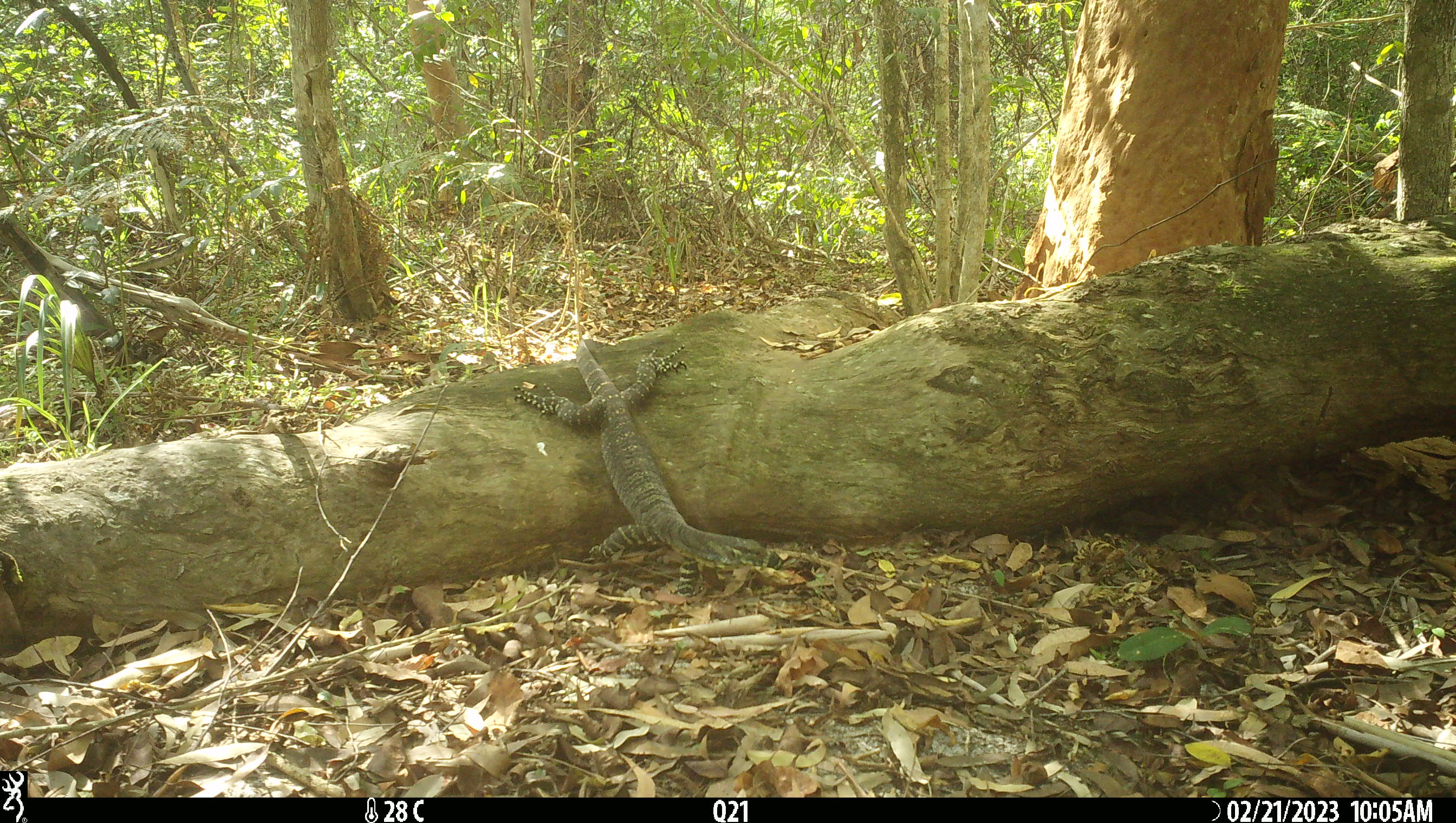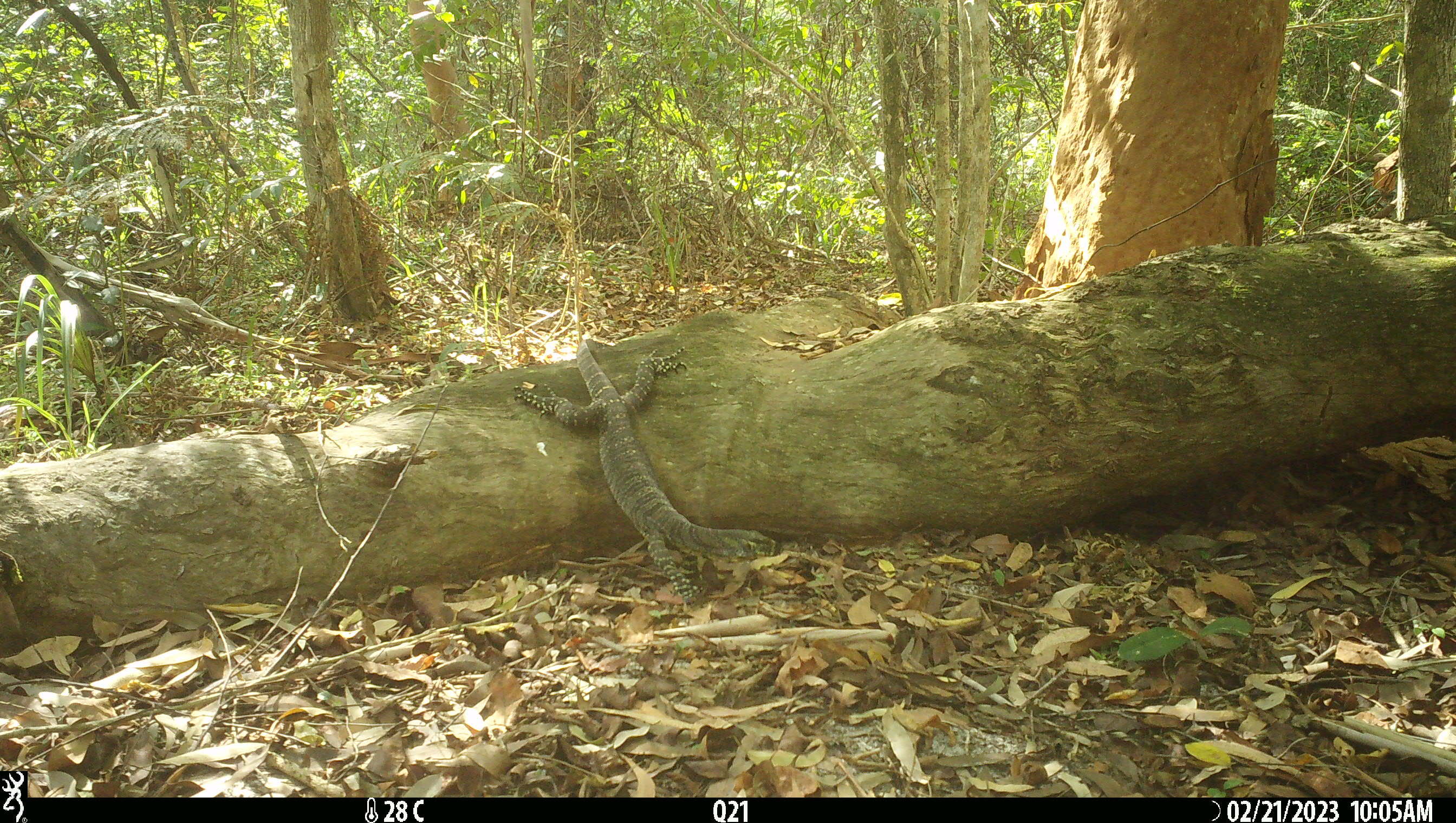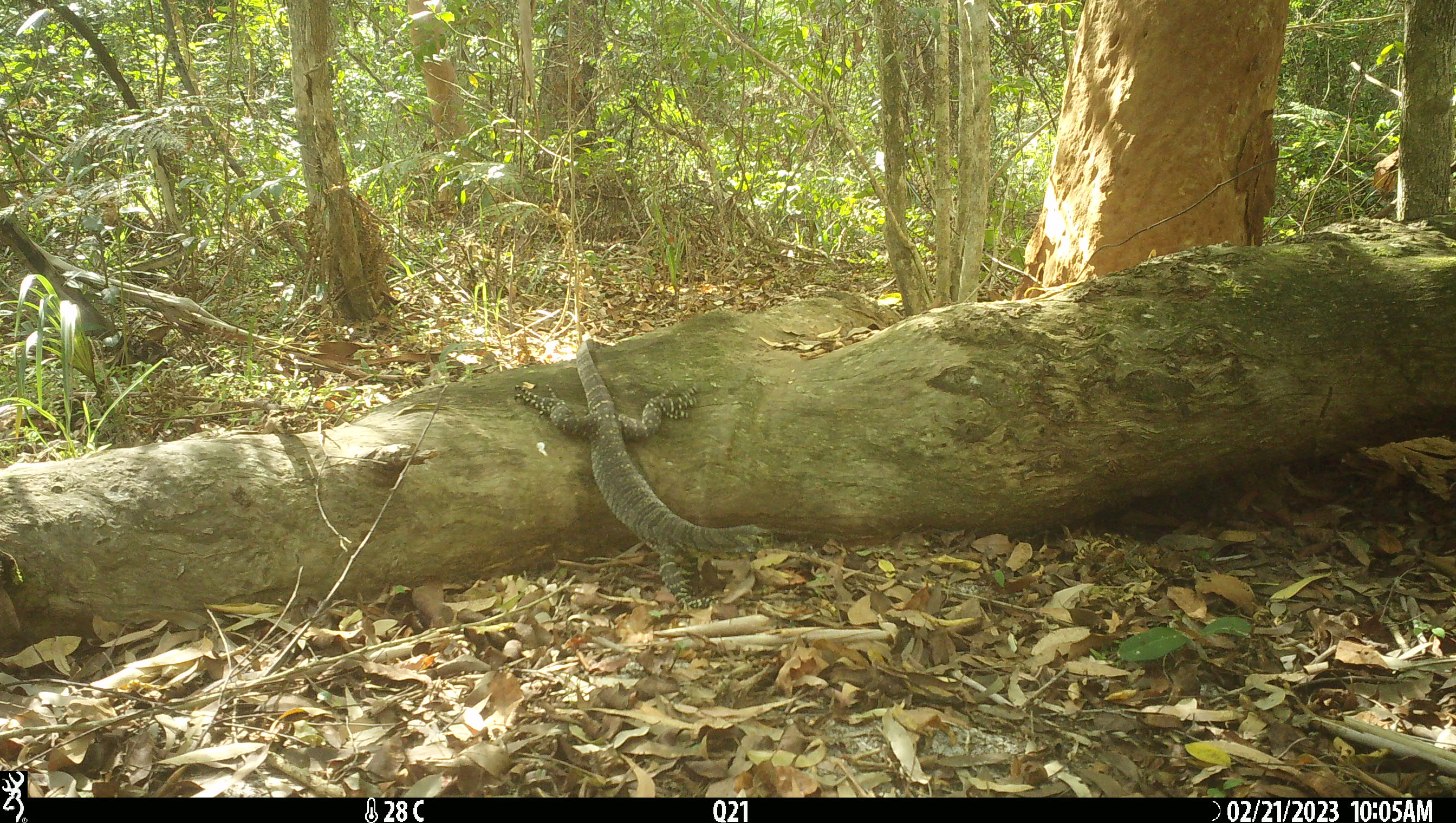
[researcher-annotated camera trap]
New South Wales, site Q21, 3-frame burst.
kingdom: Animalia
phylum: Chordata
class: Reptilia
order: Squamata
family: Varanidae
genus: Varanus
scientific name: Varanus varius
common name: lace monitor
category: goanna